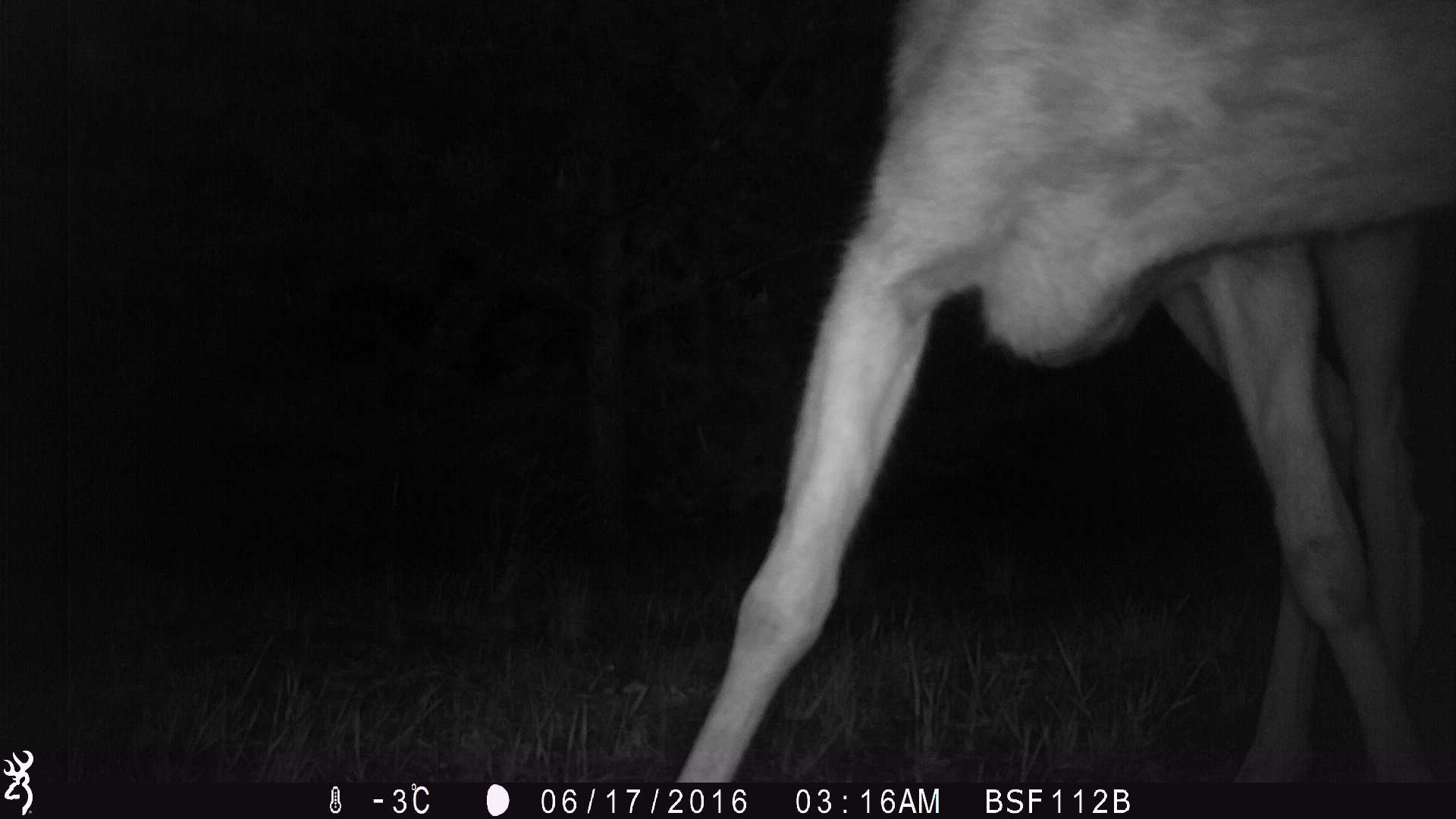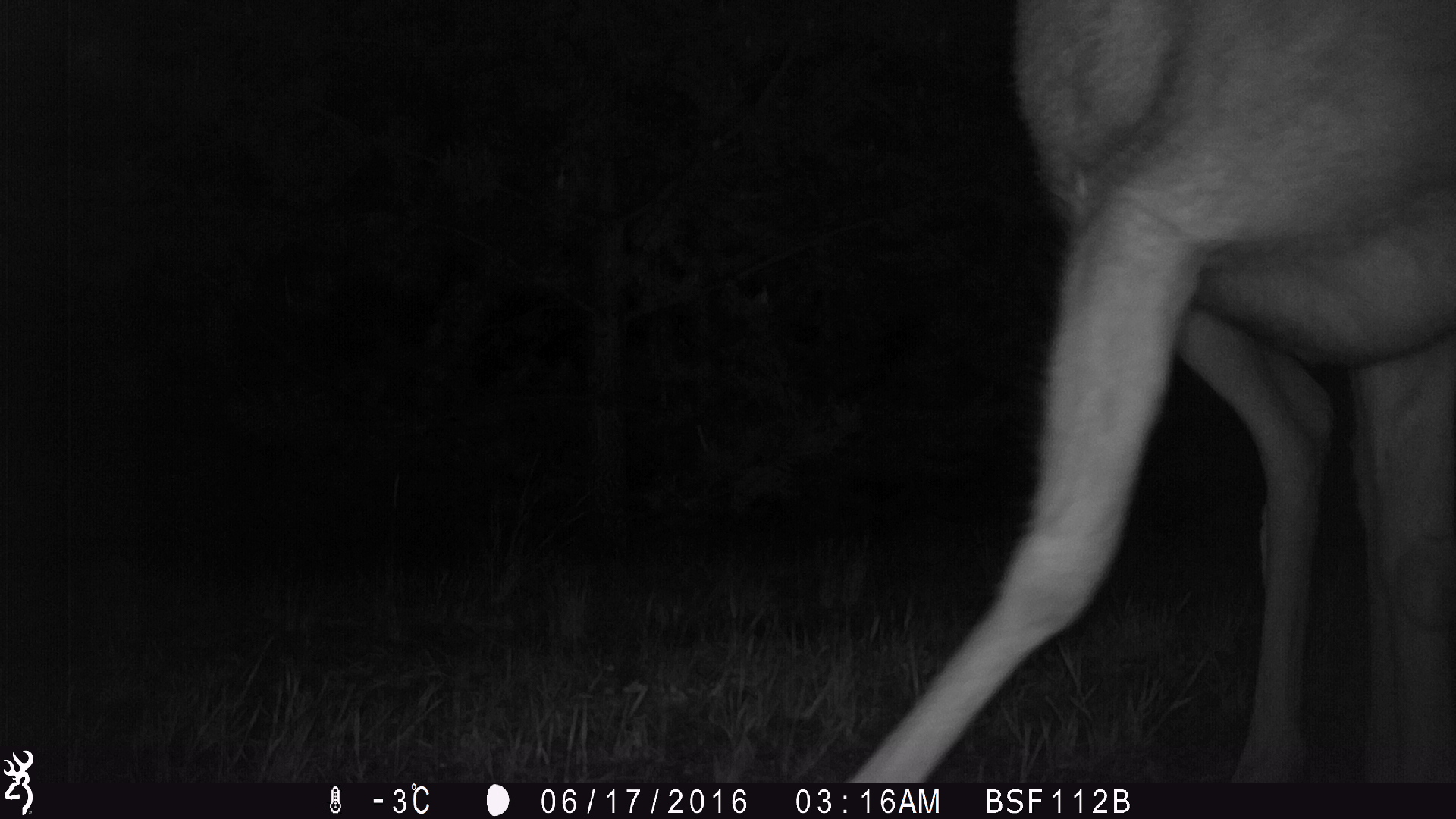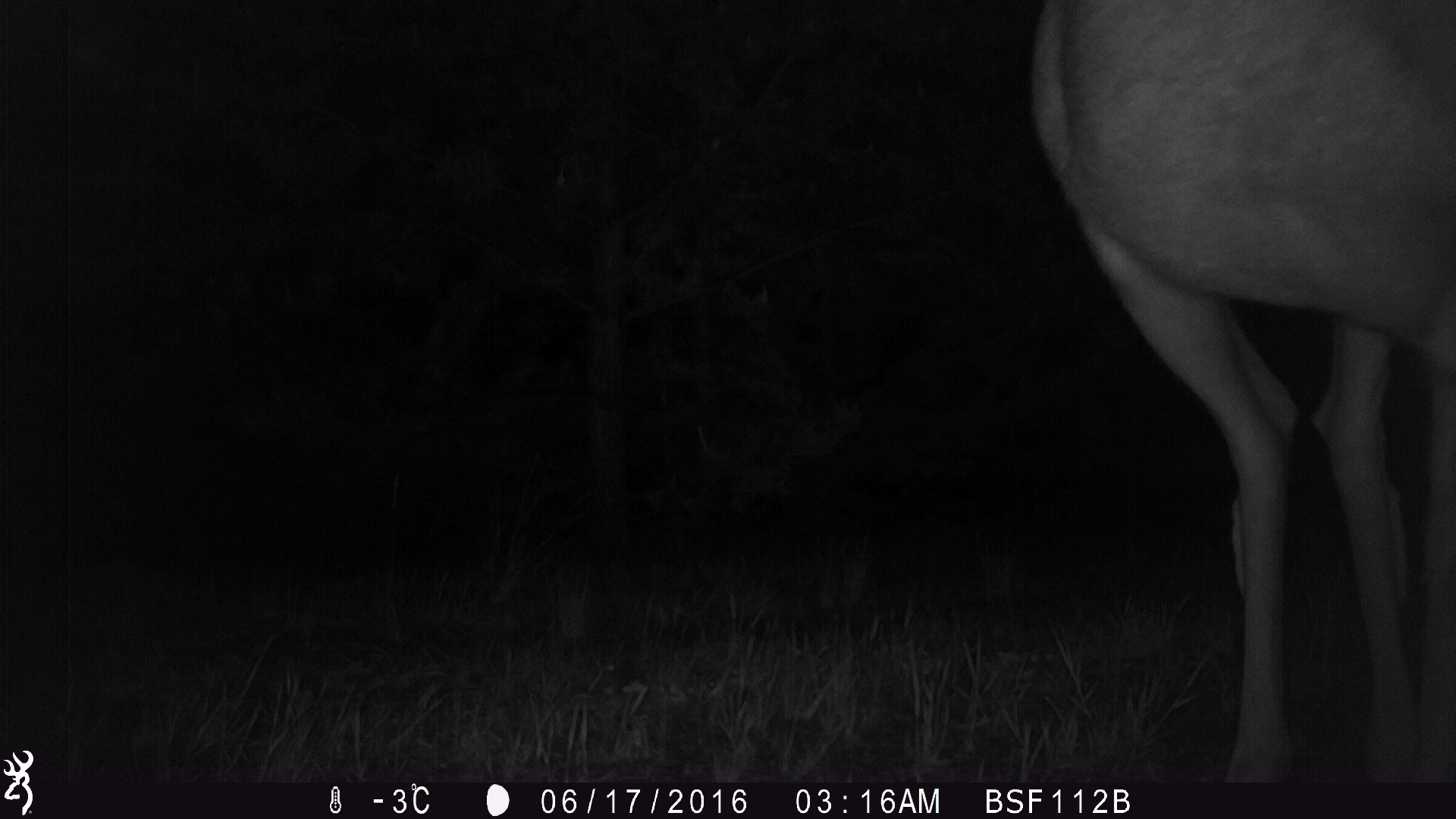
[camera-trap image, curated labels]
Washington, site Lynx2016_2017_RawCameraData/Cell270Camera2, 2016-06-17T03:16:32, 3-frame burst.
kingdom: Animalia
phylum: Chordata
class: Mammalia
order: Artiodactyla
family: Cervidae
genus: Odocoileus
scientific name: Odocoileus hemionus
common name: mule deer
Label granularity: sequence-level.